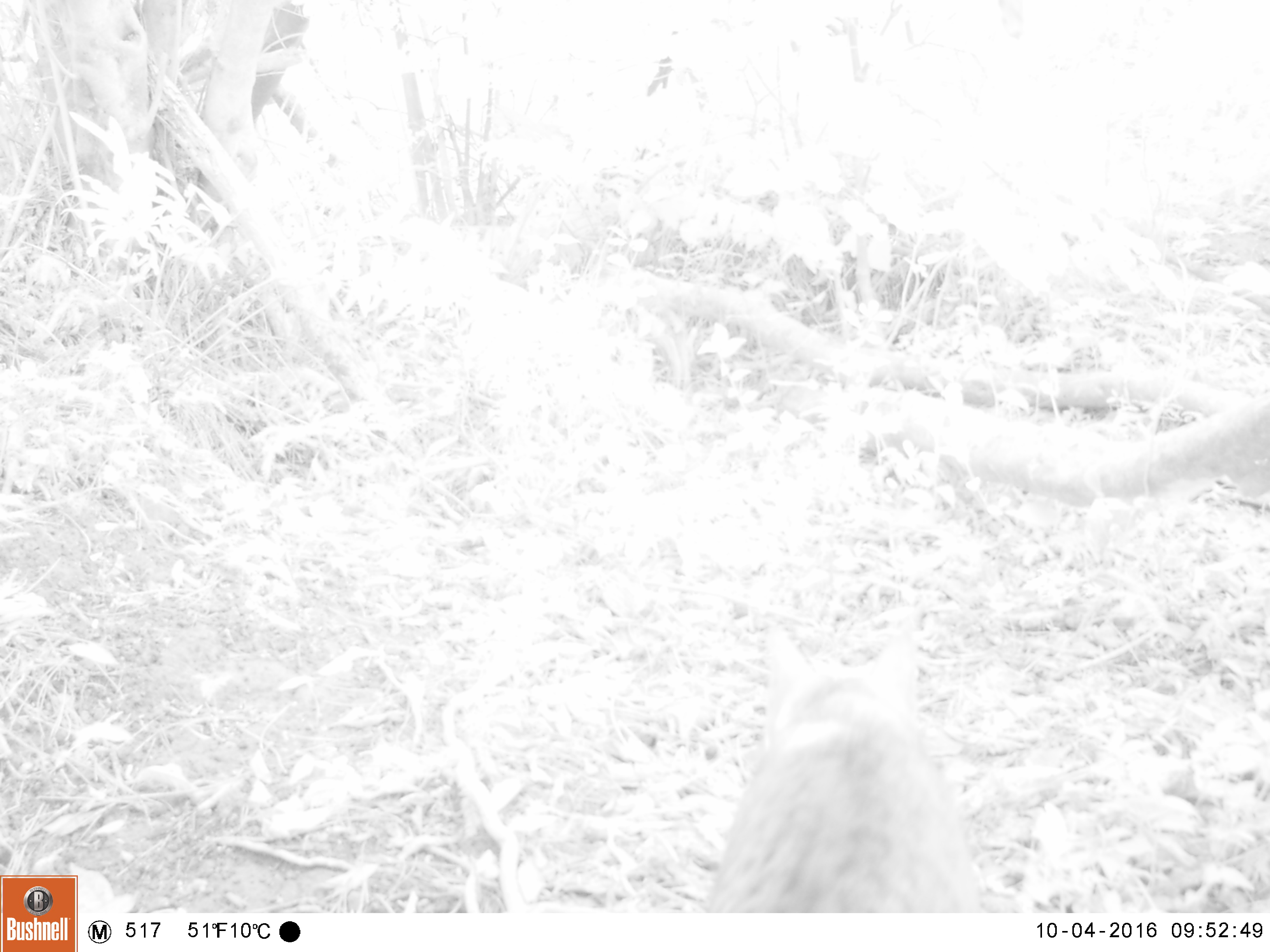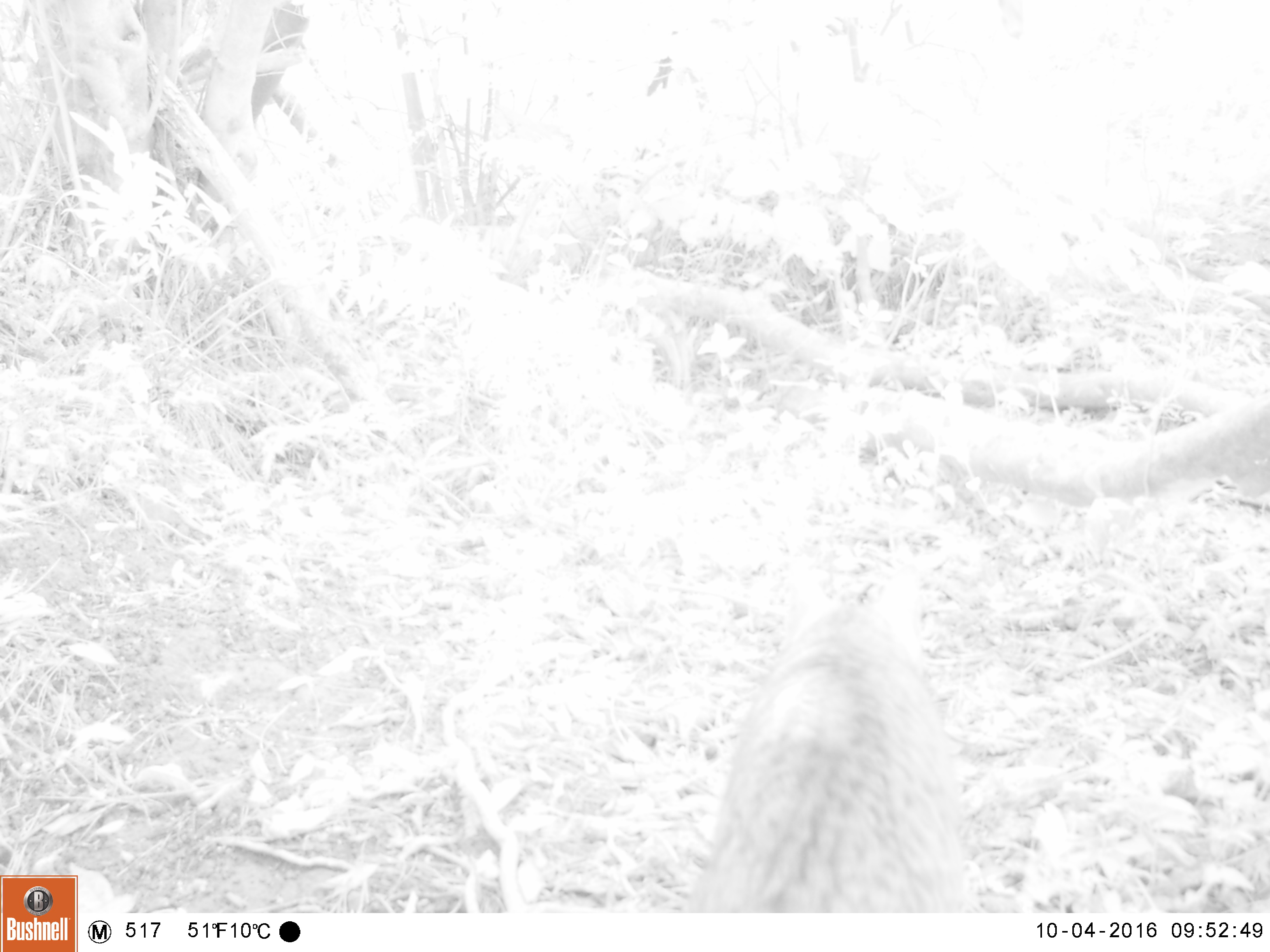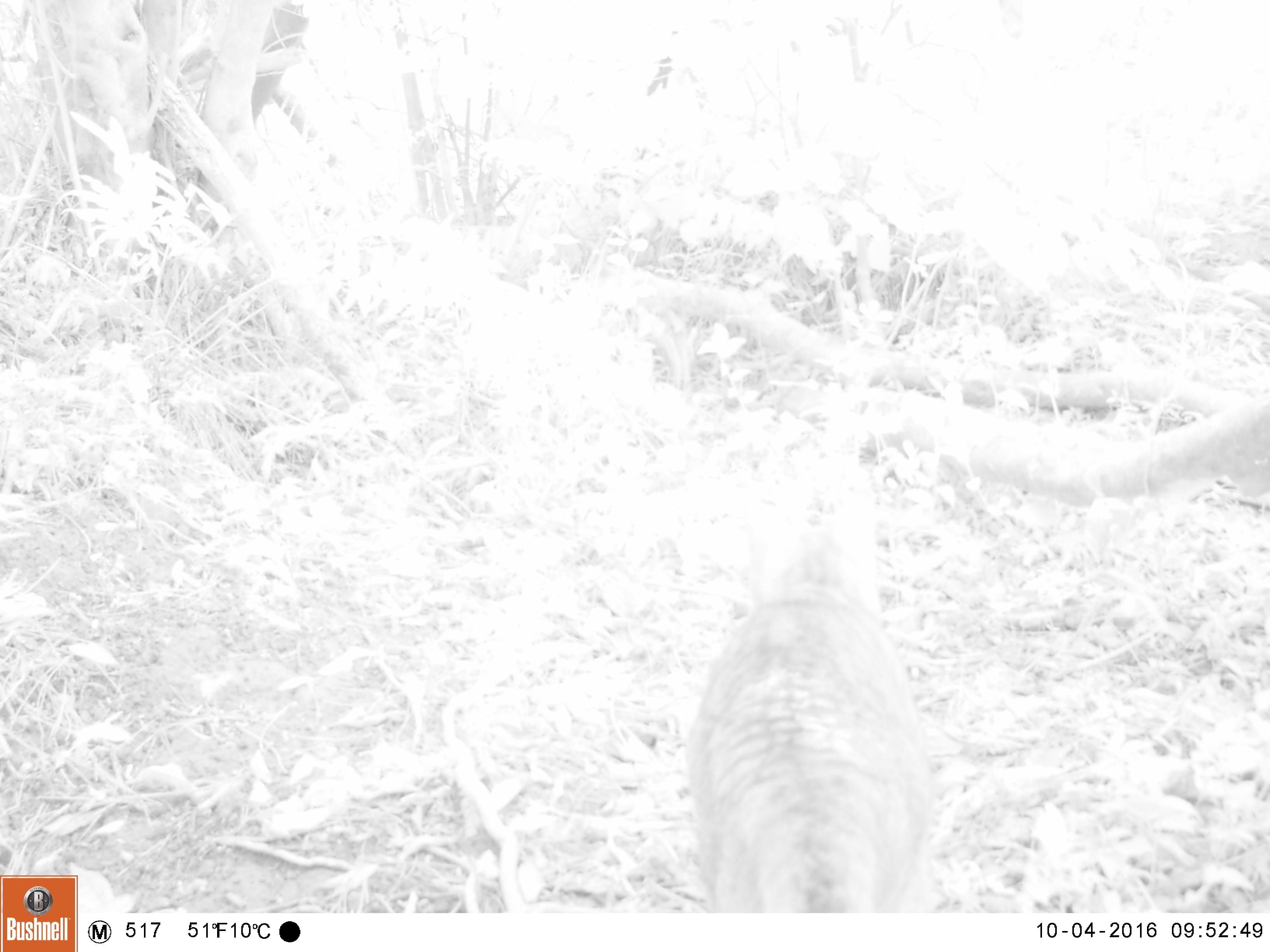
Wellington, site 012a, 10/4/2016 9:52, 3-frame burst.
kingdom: Animalia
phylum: Chordata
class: Mammalia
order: Carnivora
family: Felidae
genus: Felis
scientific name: Felis catus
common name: cat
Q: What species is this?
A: Cat (Felis catus).